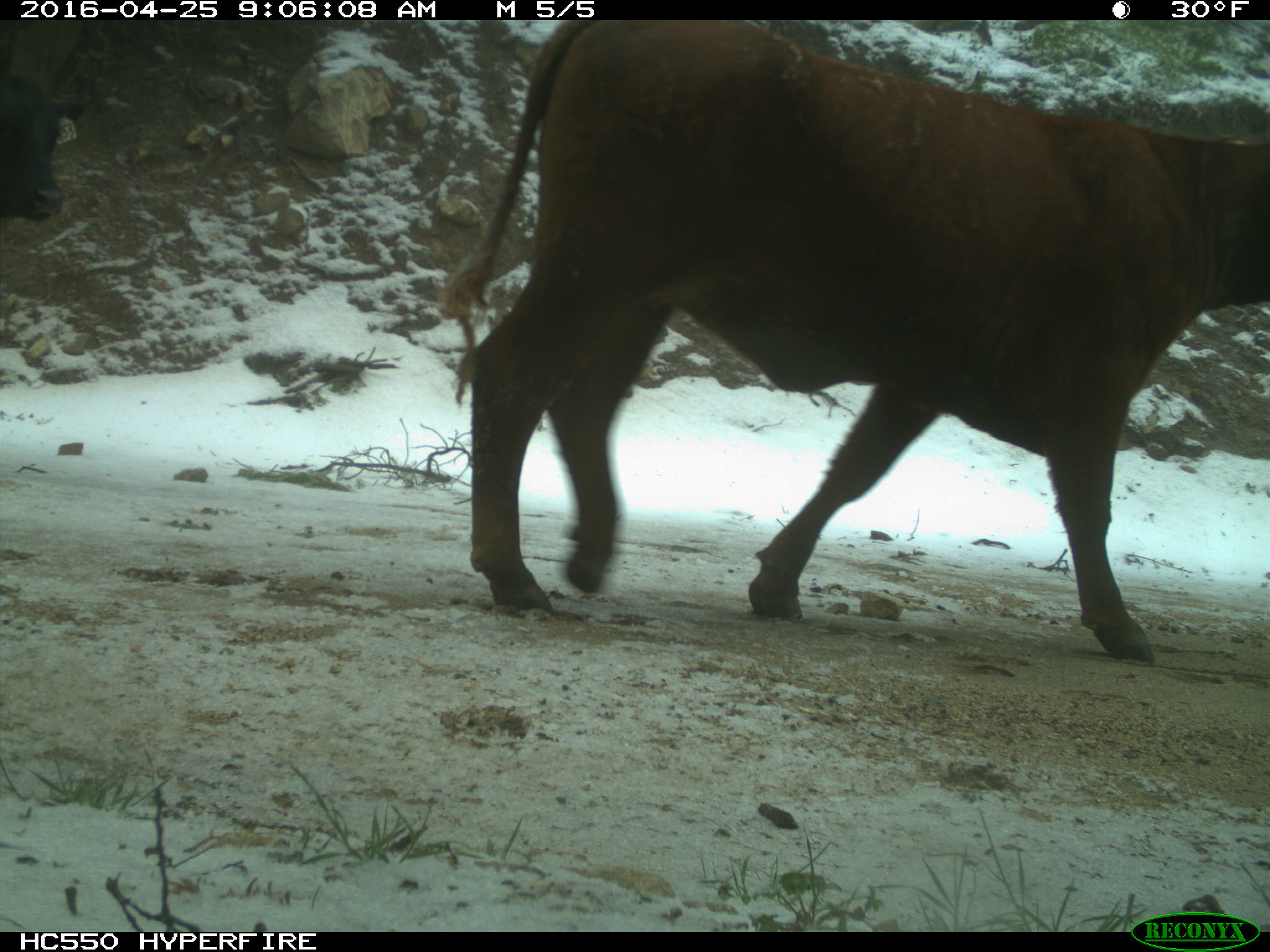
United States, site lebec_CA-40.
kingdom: Animalia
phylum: Chordata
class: Mammalia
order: Artiodactyla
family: Bovidae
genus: Bos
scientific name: Bos taurus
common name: domestic cow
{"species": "Bos taurus (domestic cow)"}